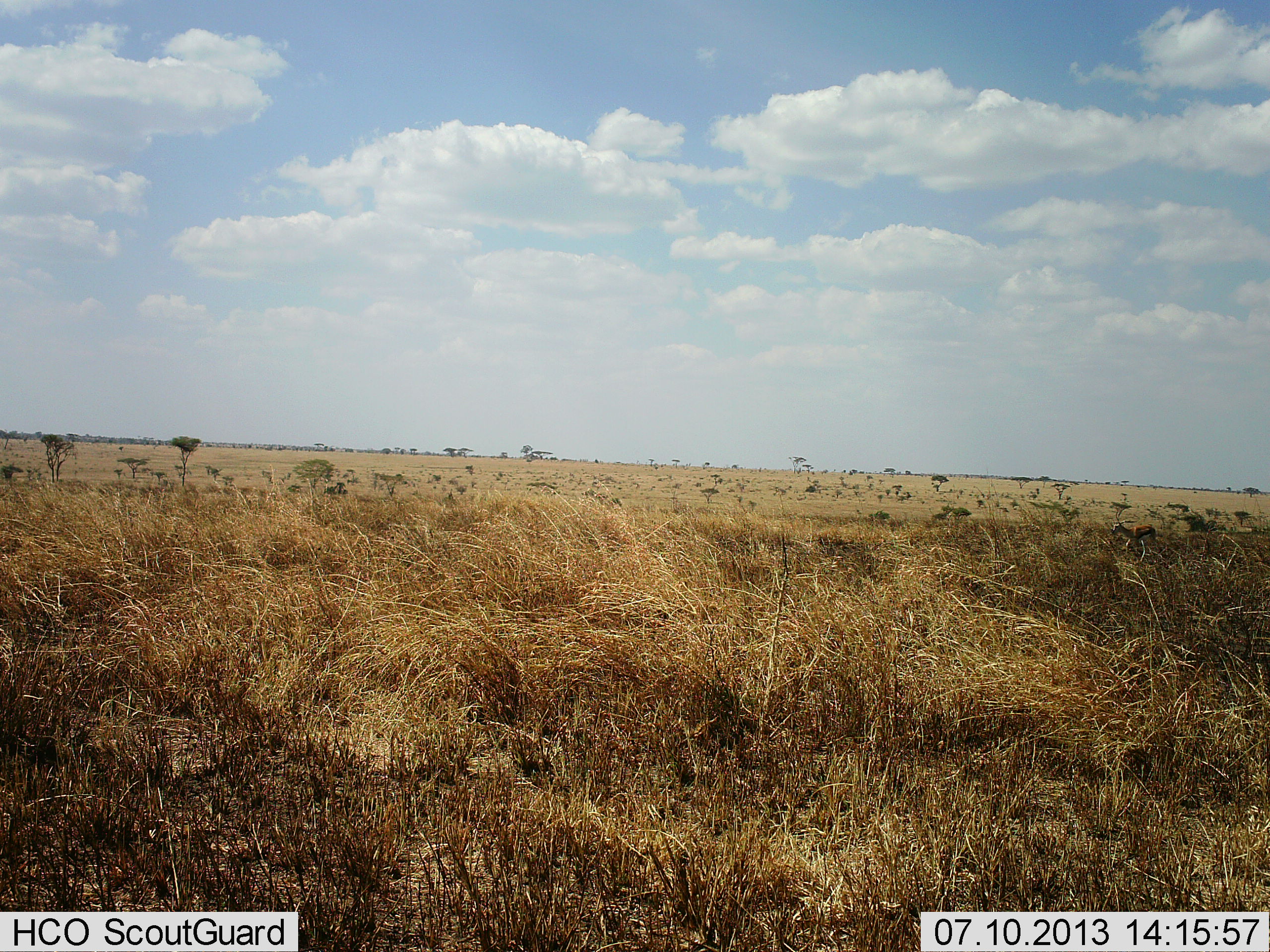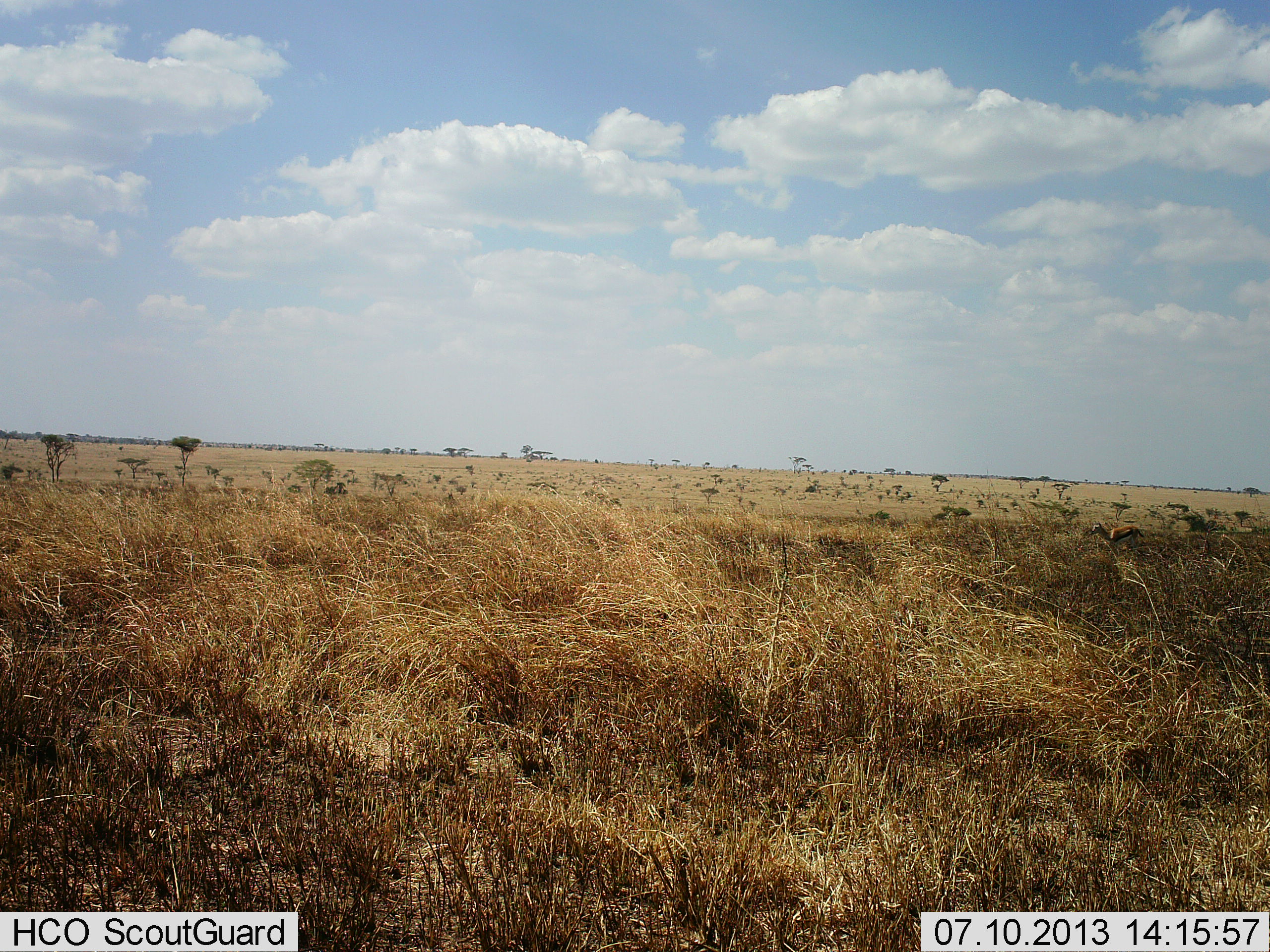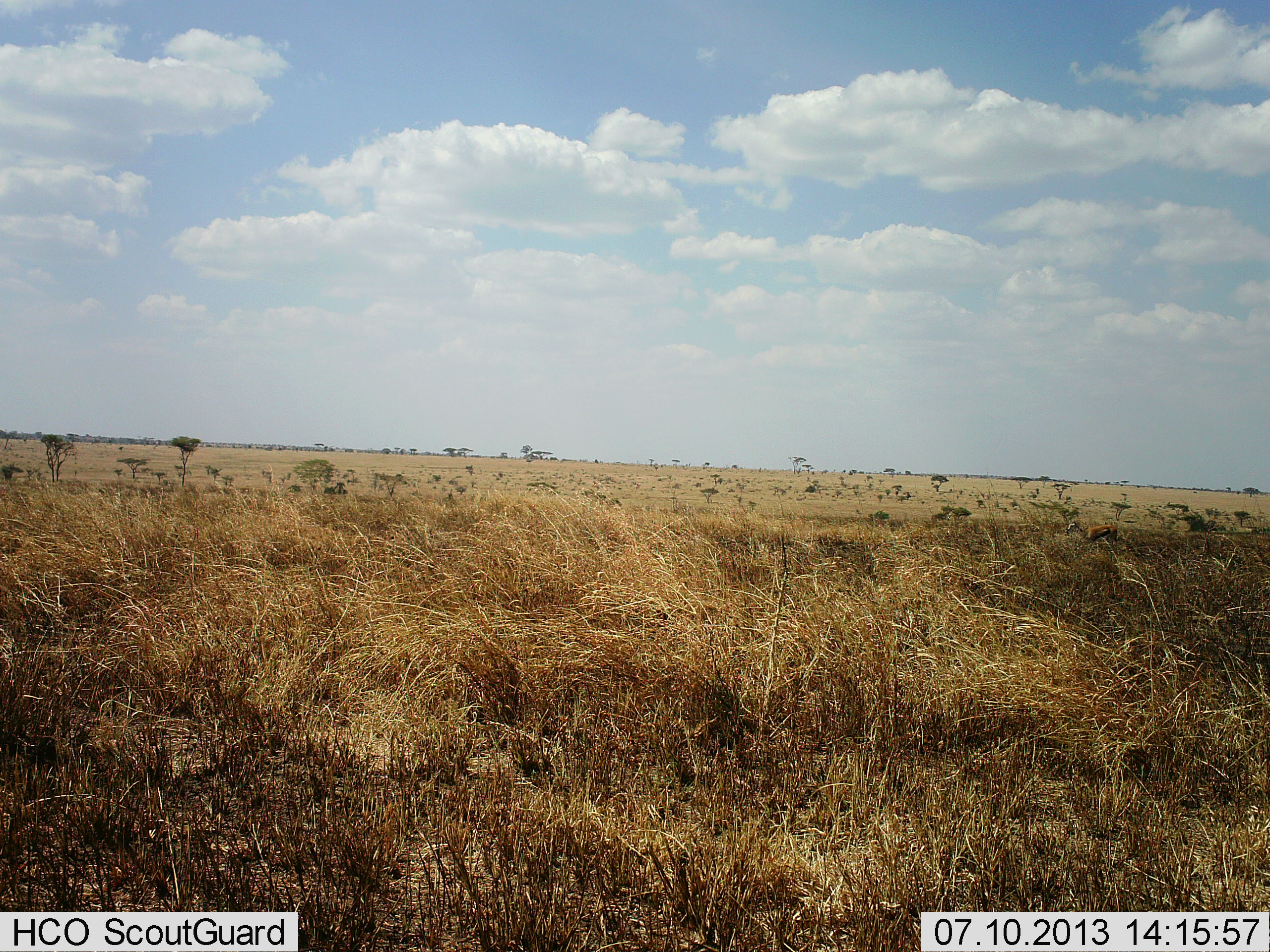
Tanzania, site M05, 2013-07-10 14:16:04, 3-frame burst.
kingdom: Animalia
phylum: Chordata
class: Mammalia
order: Artiodactyla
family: Bovidae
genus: Eudorcas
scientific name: Eudorcas thomsonii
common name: thomson's gazelle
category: gazellethomsons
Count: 1.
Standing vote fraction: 0%.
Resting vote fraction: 0%.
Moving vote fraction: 100%.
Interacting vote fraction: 0%.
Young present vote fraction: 0%.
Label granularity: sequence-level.